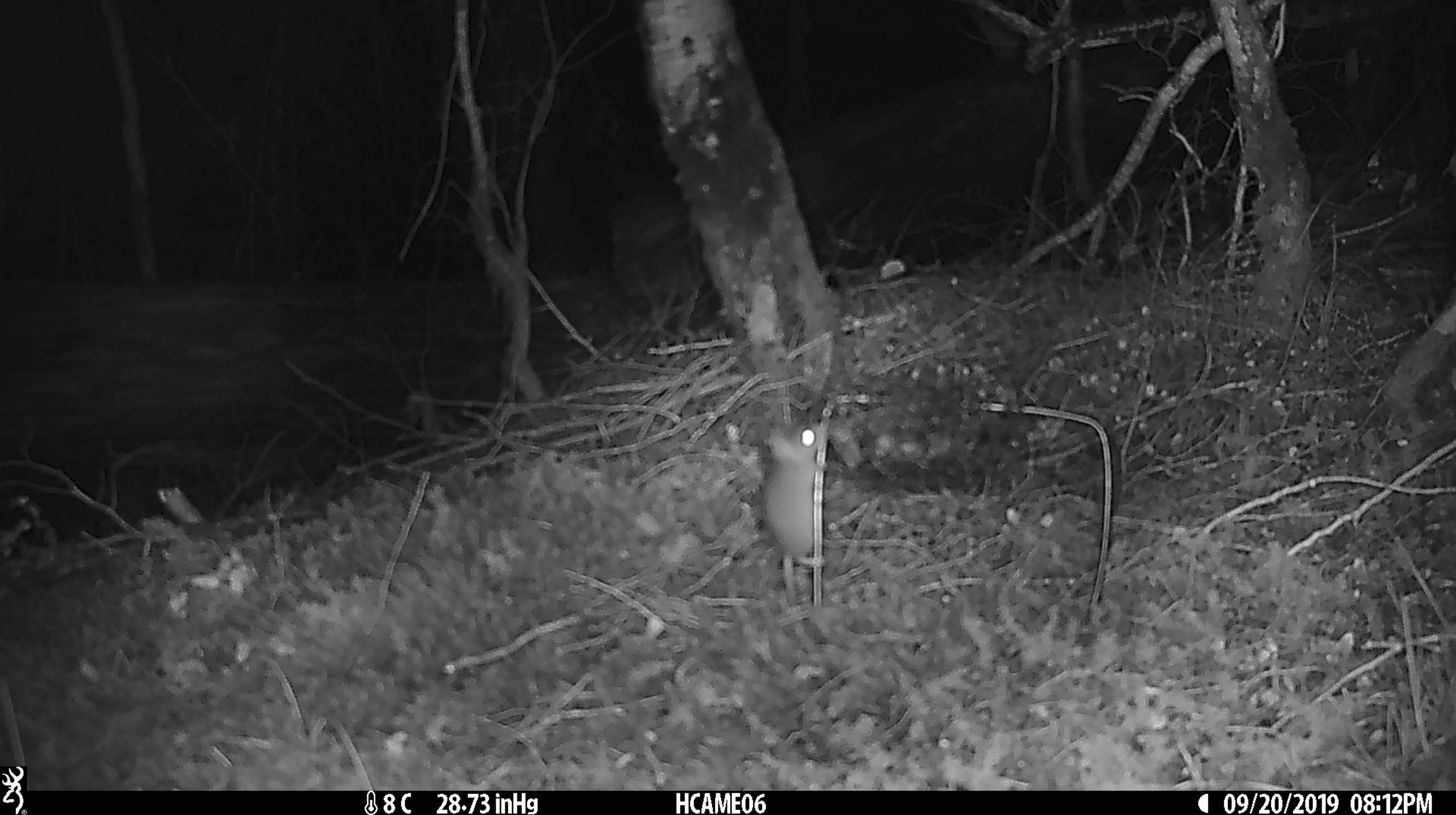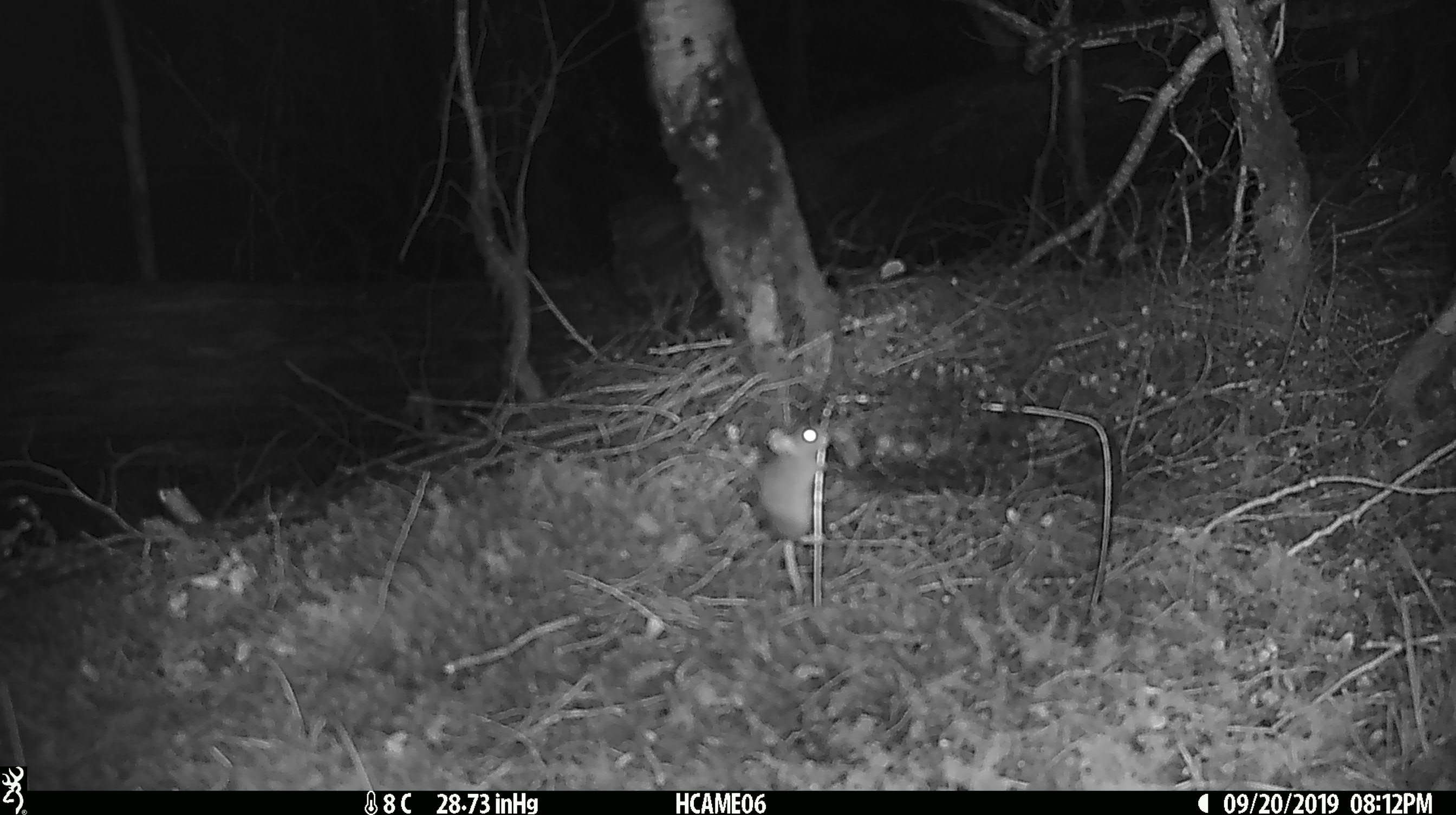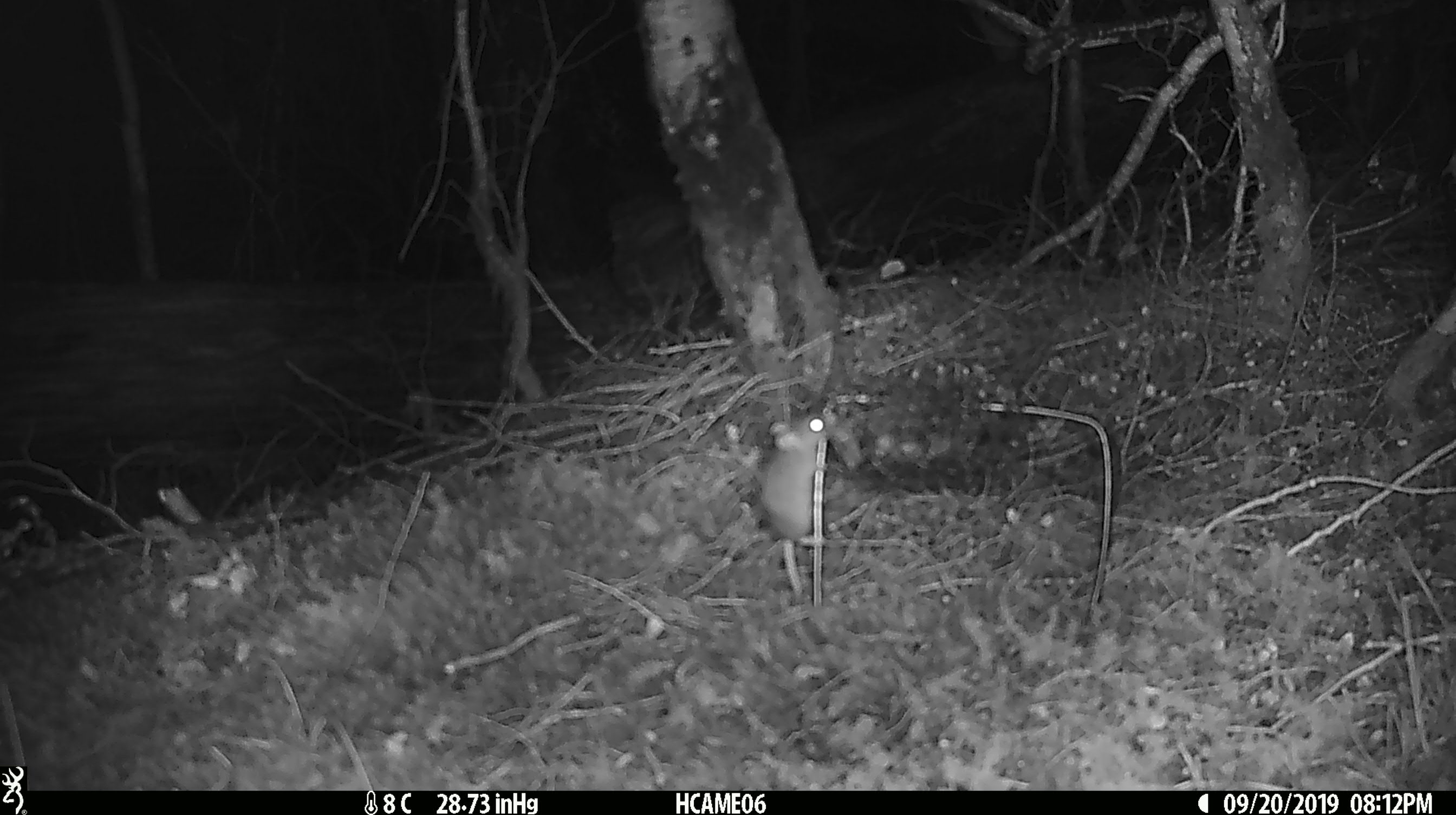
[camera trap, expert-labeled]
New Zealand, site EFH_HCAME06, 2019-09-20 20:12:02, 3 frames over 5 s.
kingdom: Animalia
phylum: Chordata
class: Mammalia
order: Rodentia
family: Muridae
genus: Mus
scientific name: Mus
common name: mouse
Mouse (Mus).